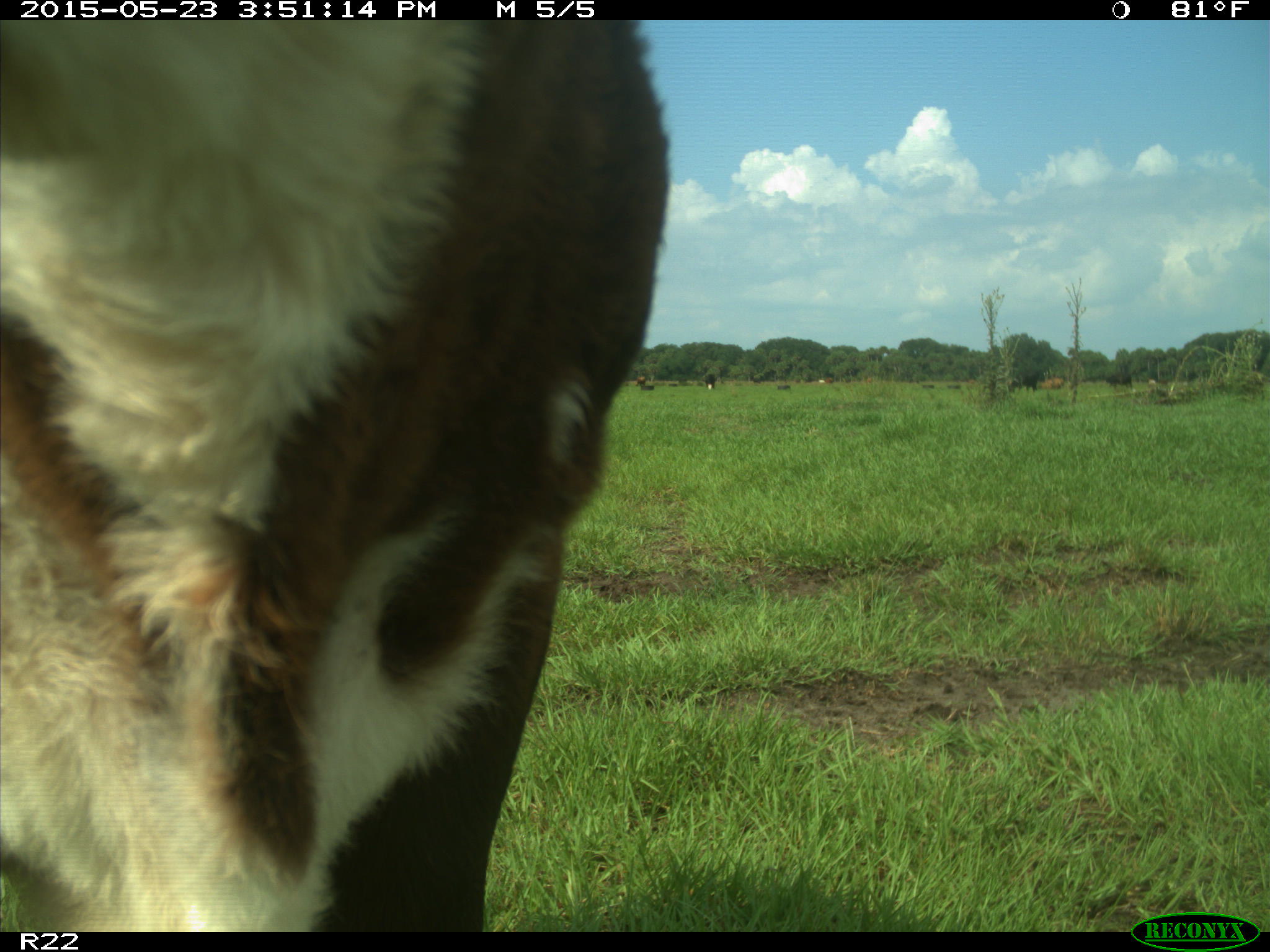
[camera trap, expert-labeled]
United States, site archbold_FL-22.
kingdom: Animalia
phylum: Chordata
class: Mammalia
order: Artiodactyla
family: Bovidae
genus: Bos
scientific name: Bos taurus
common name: domestic cow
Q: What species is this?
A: Bos taurus (domestic cow).